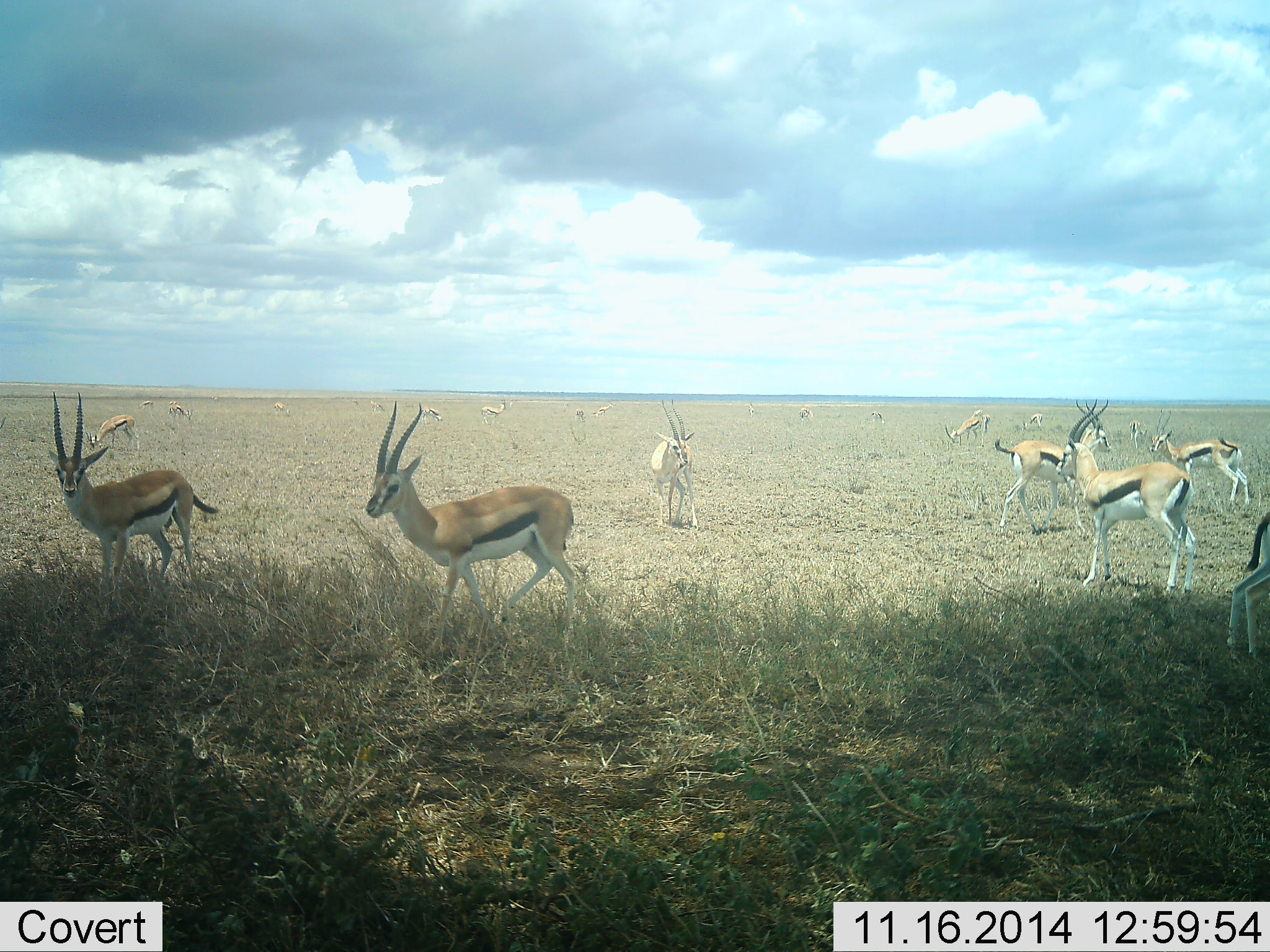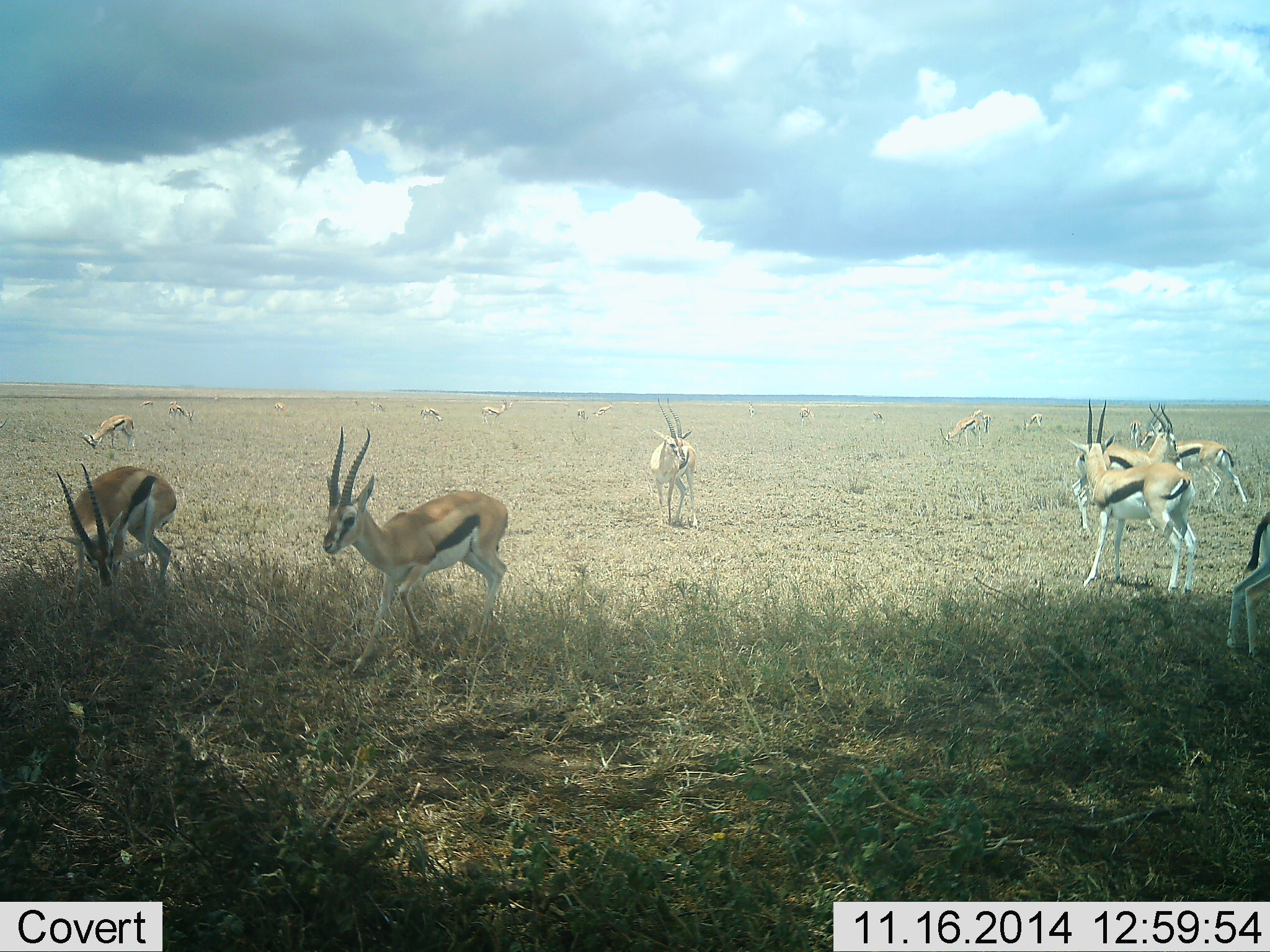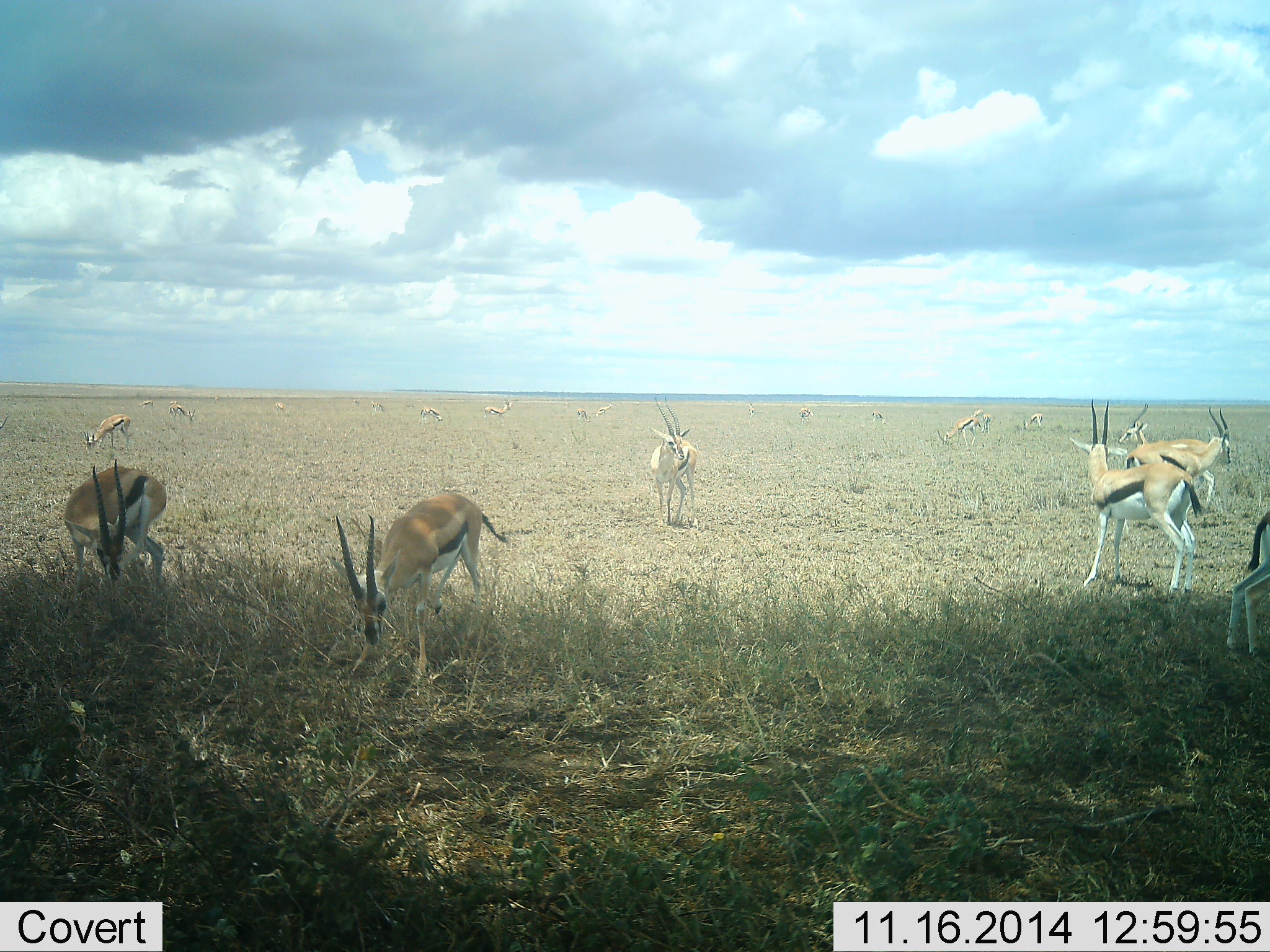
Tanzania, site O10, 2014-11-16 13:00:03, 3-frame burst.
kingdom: Animalia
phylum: Chordata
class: Mammalia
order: Artiodactyla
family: Bovidae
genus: Eudorcas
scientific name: Eudorcas thomsonii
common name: thomson's gazelle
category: gazellethomsons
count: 11-50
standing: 80%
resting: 10%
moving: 80%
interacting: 0%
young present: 0%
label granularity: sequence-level